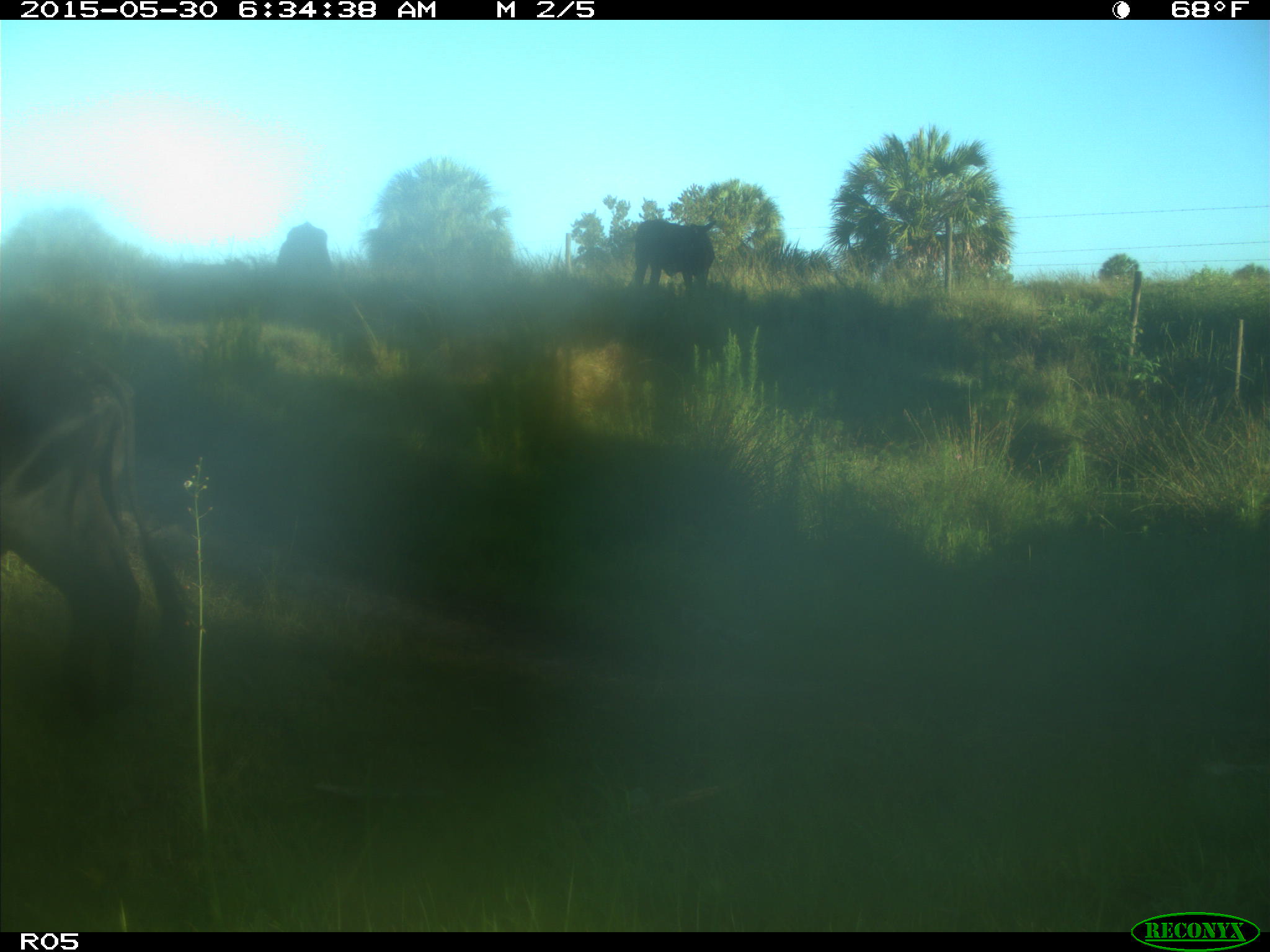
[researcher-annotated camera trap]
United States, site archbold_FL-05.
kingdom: Animalia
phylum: Chordata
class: Mammalia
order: Artiodactyla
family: Bovidae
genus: Bos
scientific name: Bos taurus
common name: domestic cow